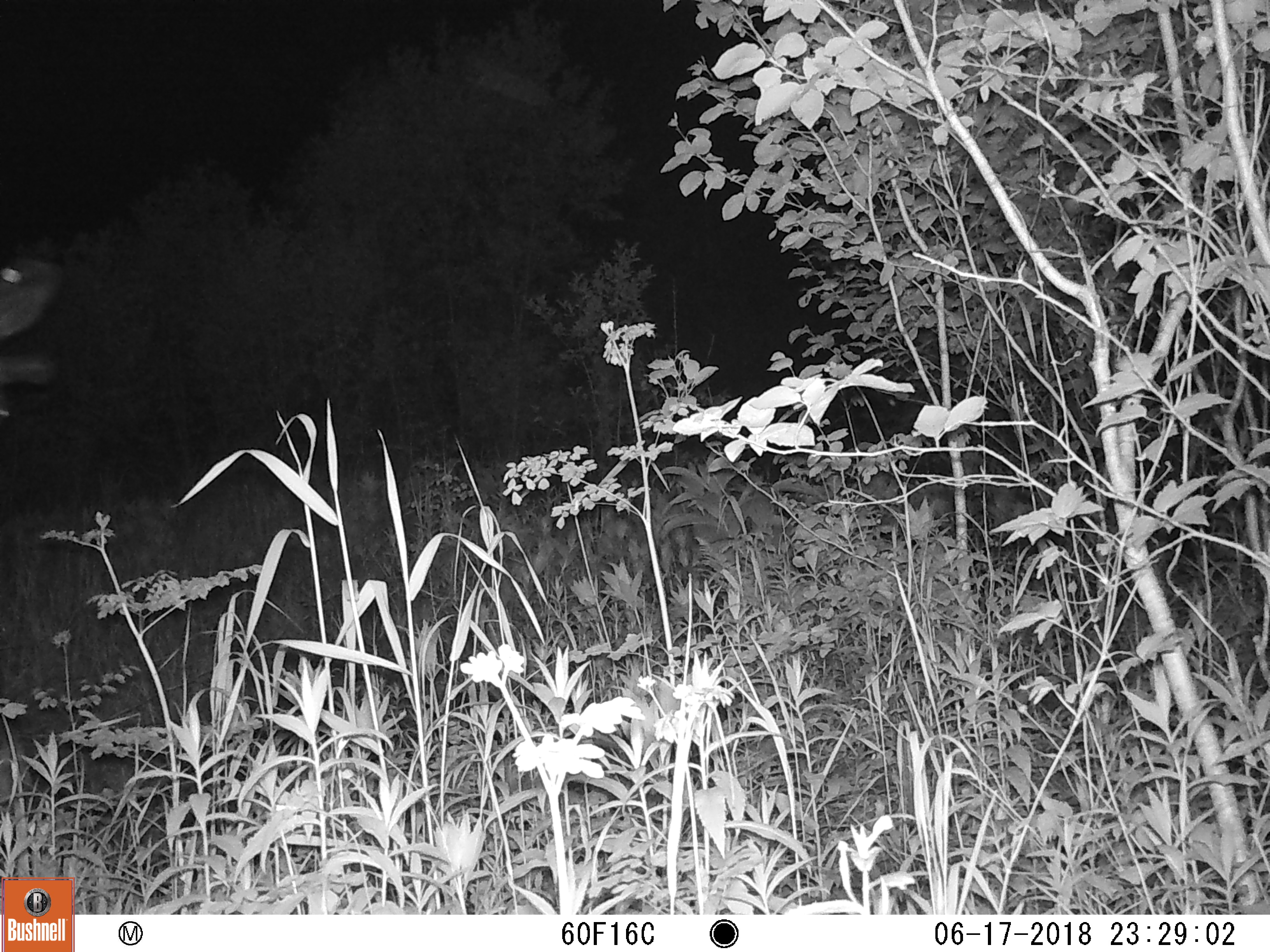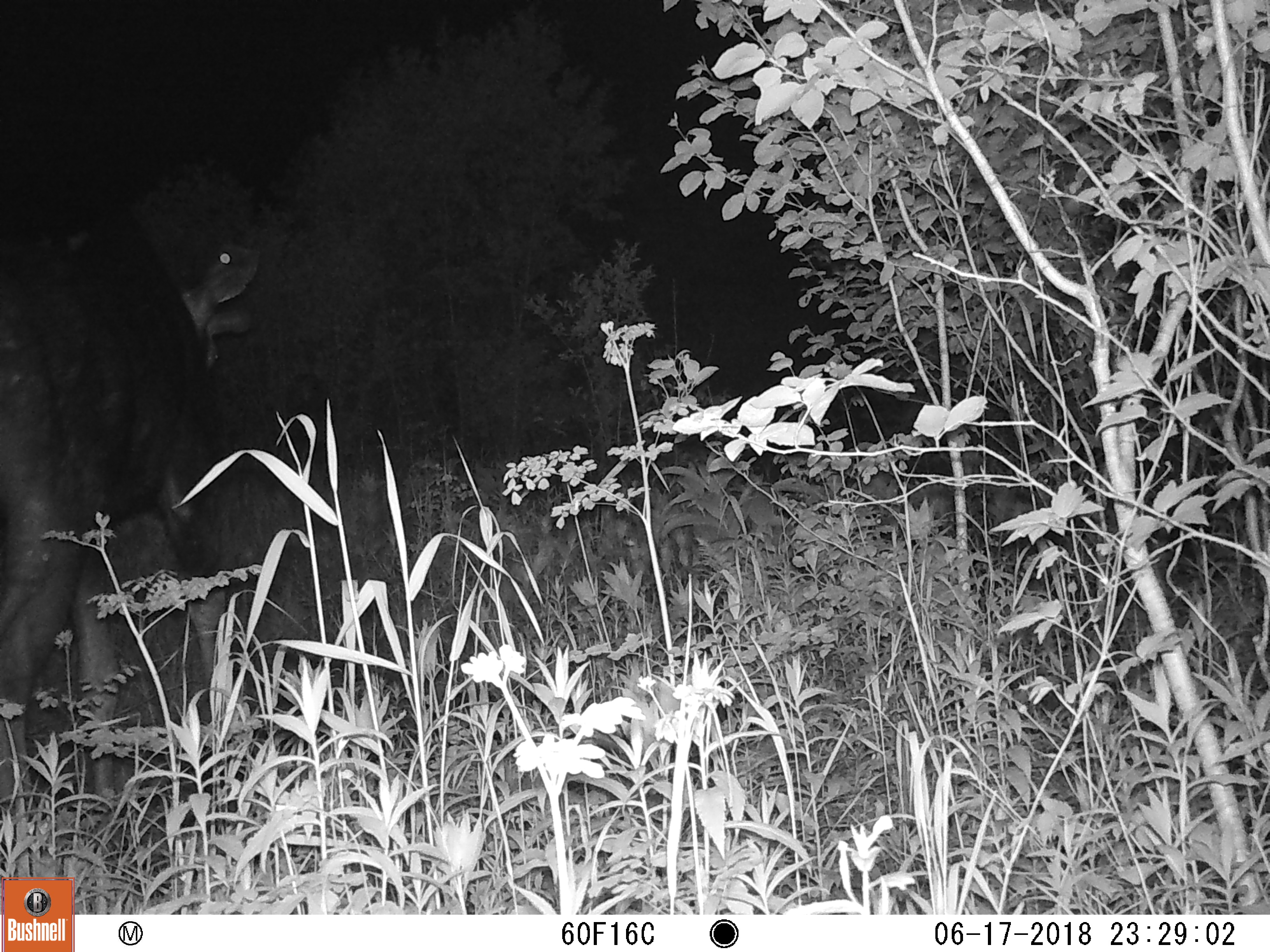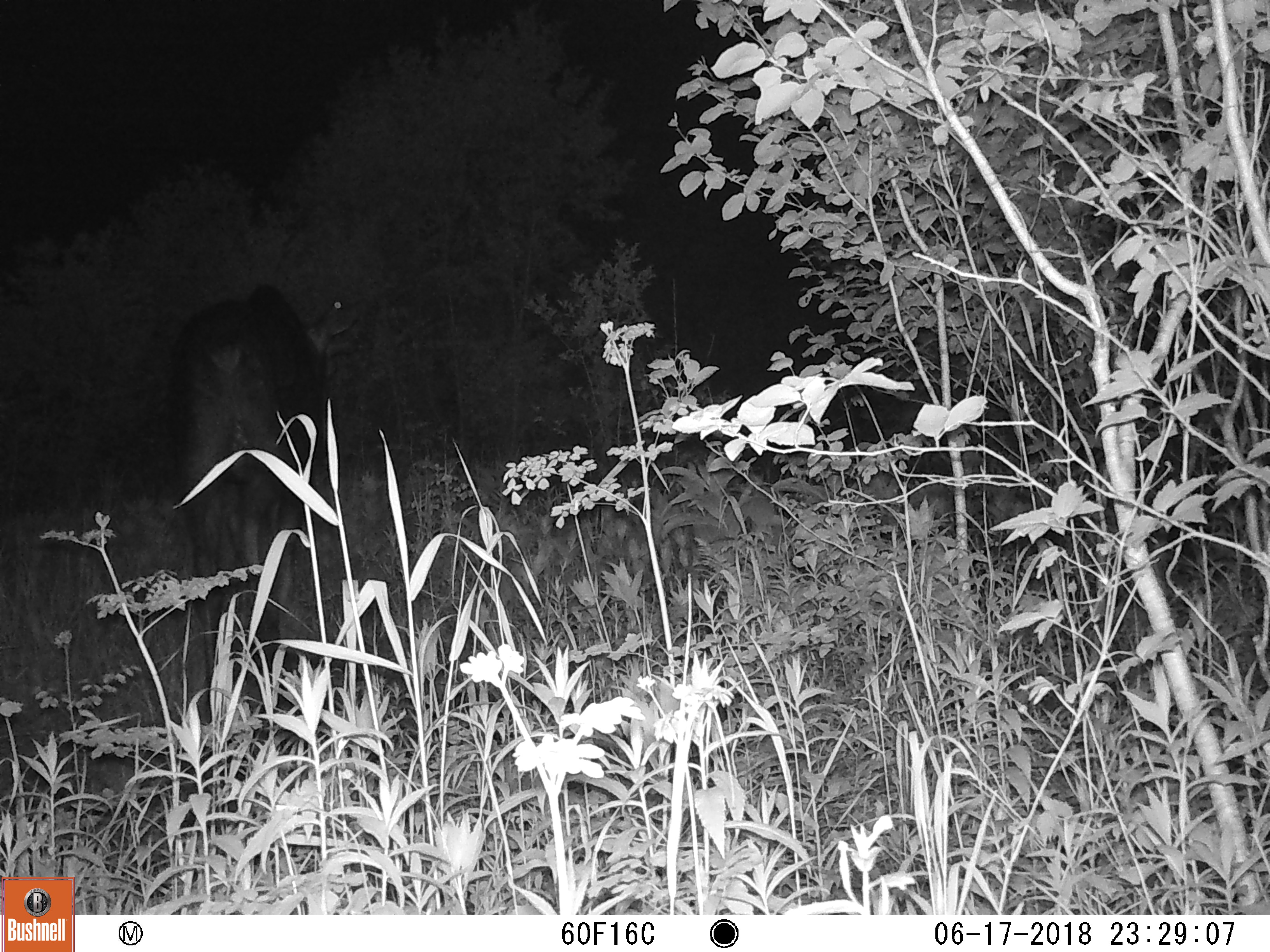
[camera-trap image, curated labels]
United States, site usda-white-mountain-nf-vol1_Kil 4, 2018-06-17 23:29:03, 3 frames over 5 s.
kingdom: Animalia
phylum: Chordata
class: Mammalia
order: Artiodactyla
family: Cervidae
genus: Alces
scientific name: Alces alces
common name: moose